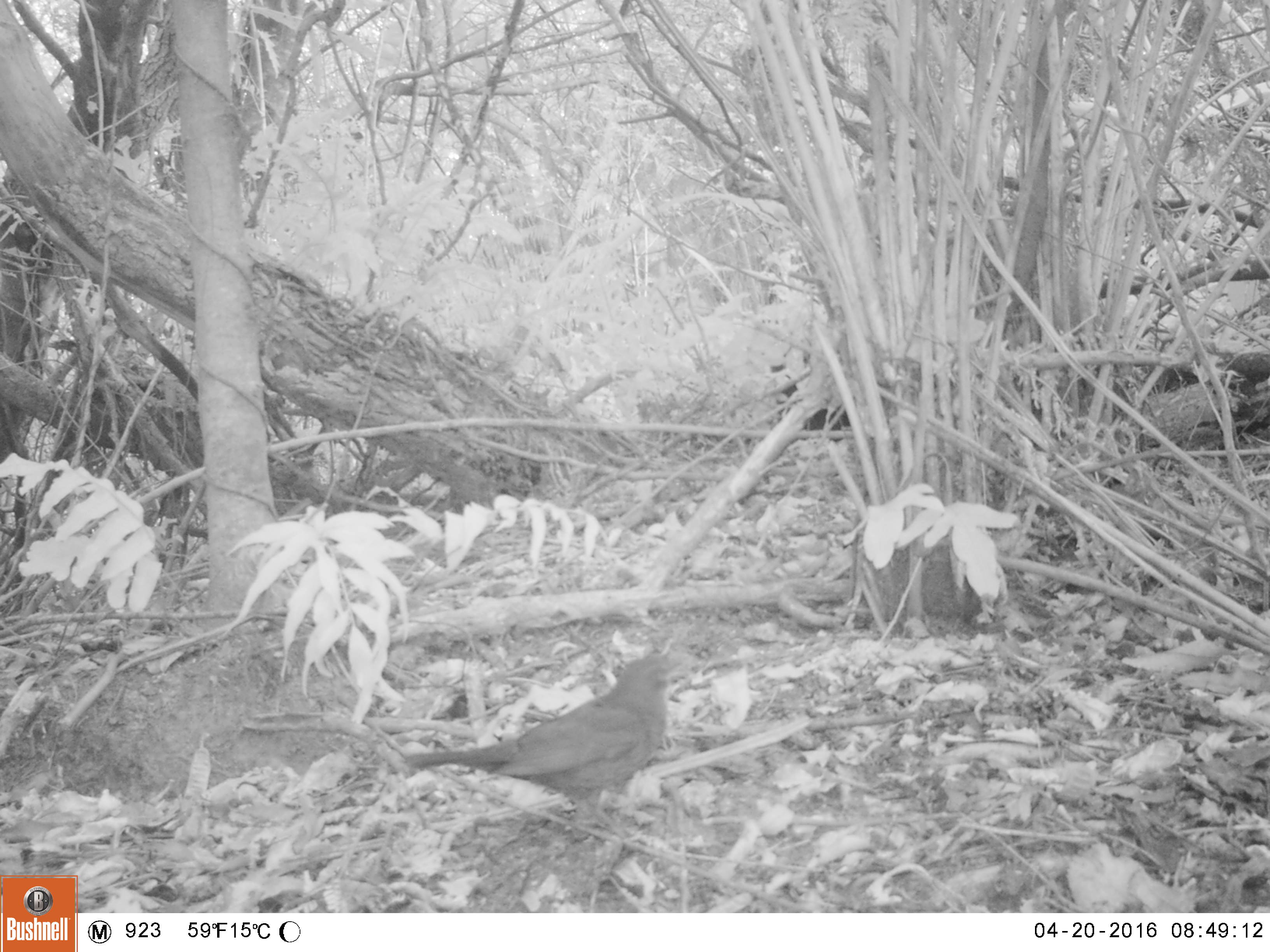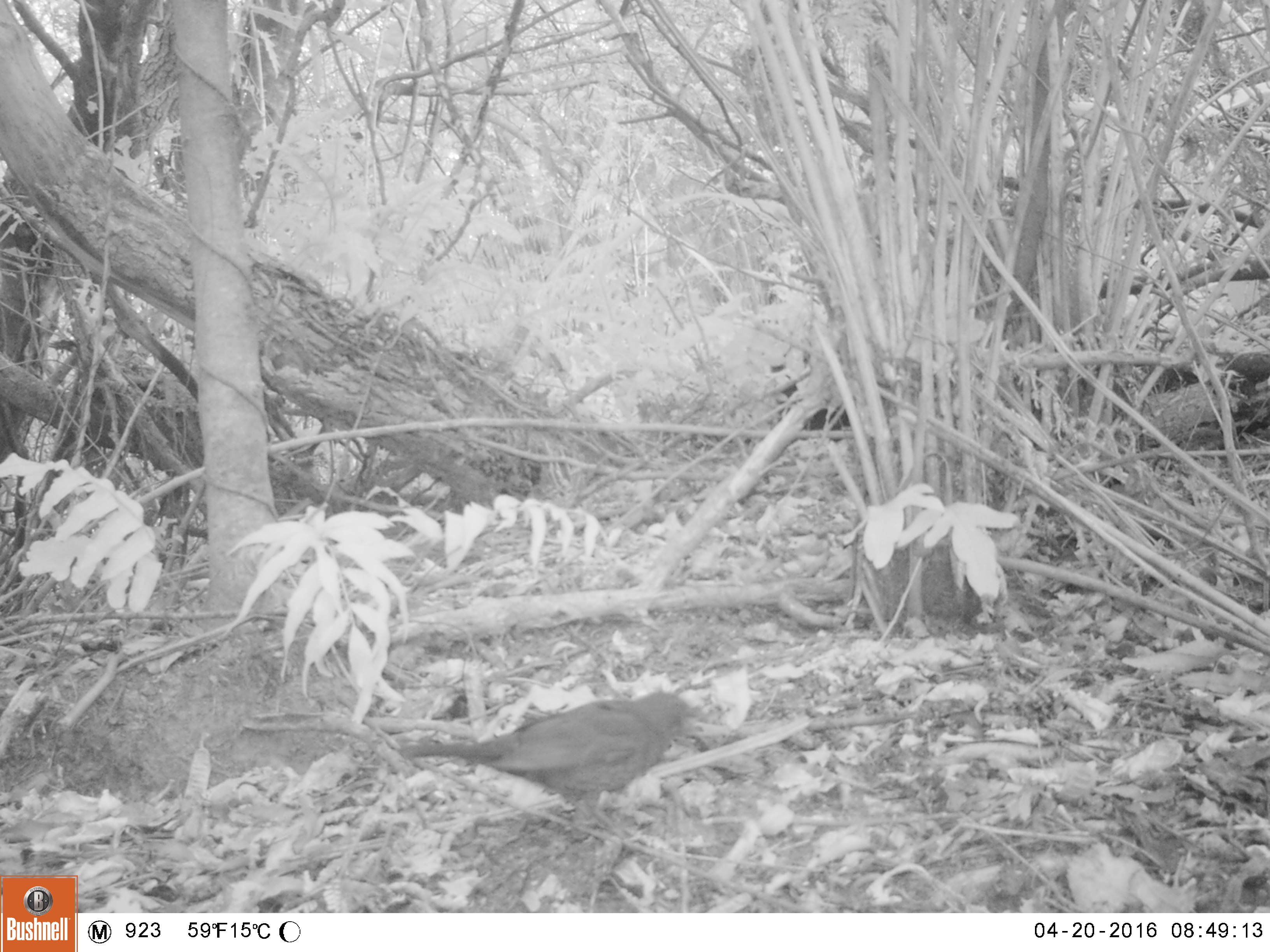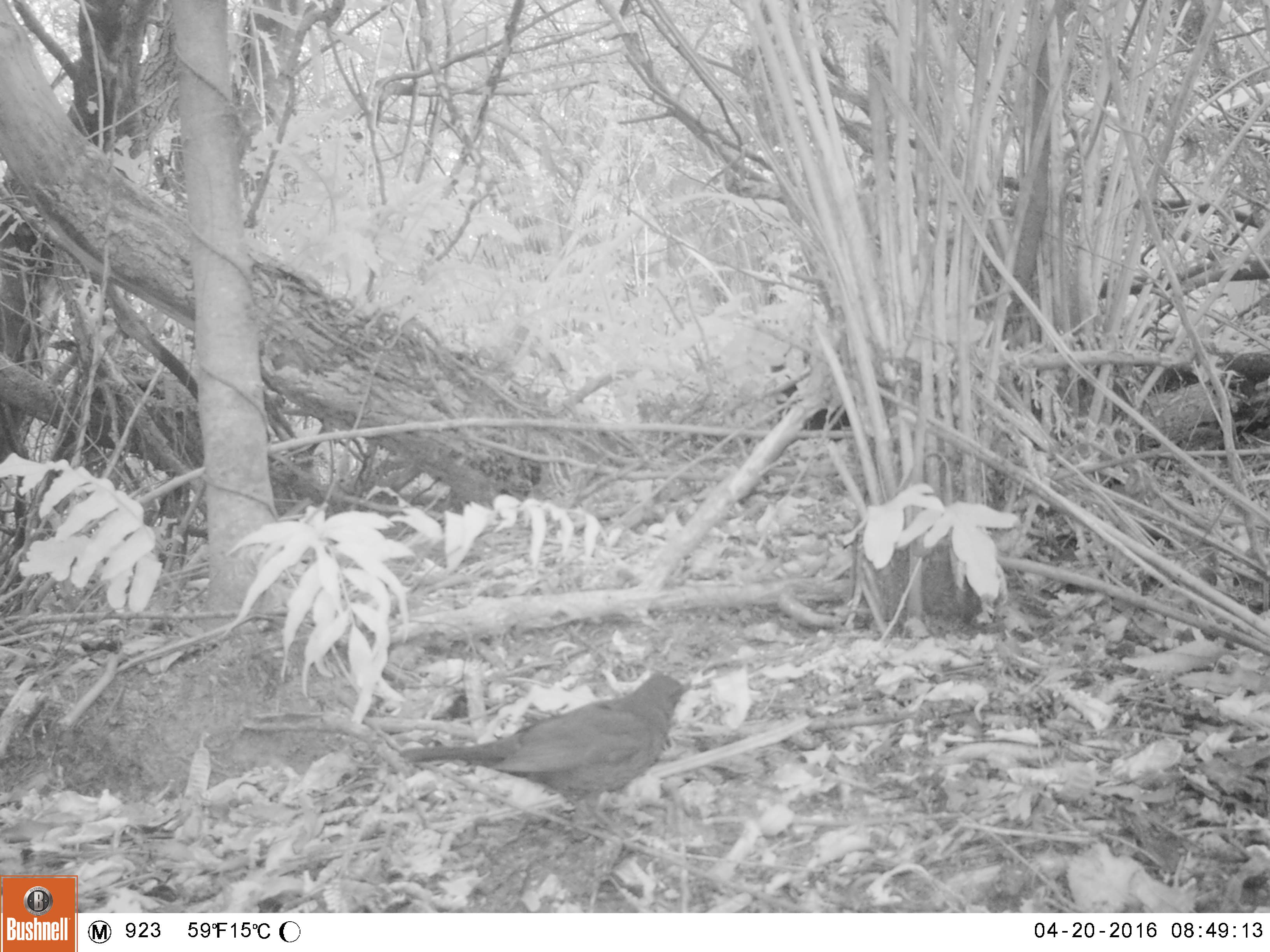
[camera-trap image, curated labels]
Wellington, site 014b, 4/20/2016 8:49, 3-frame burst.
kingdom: Animalia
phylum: Chordata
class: Aves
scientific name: Aves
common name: bird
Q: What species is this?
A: Bird (Aves).